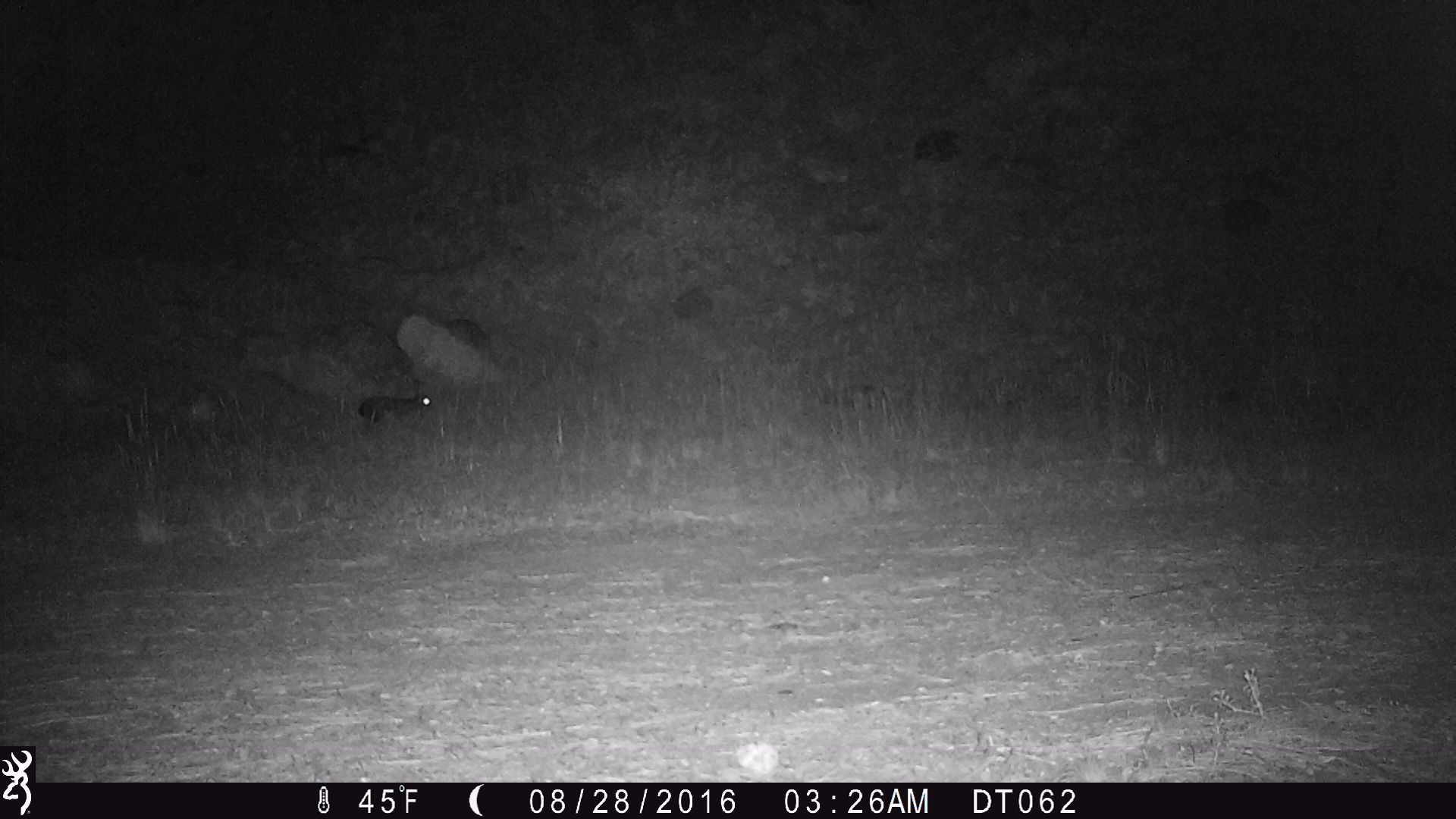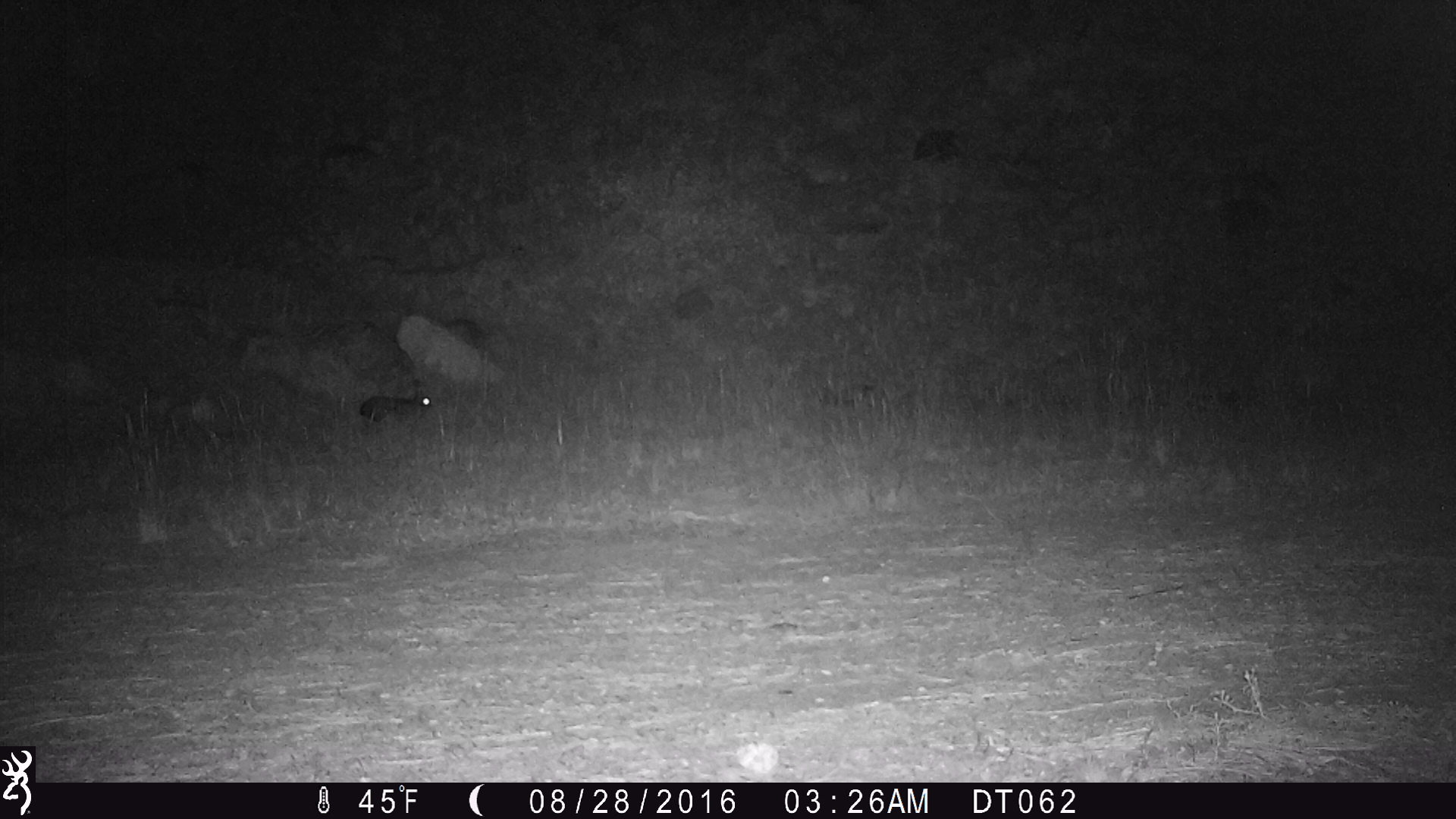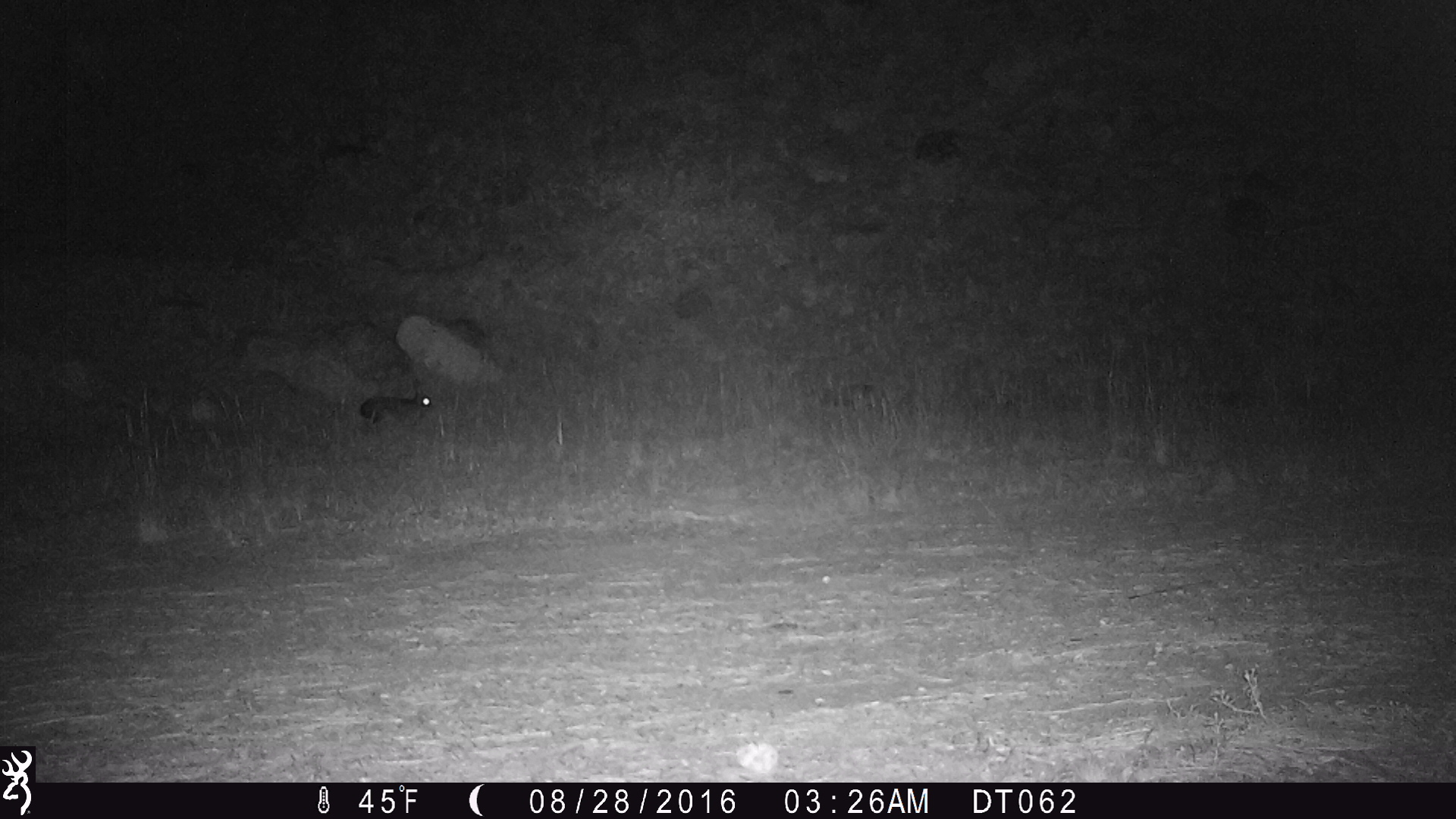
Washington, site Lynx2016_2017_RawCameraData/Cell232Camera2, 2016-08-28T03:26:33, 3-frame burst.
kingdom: Animalia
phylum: Chordata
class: Mammalia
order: Lagomorpha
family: Leporidae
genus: Lepus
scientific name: Lepus americanus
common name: snowshoe hare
Lepus americanus (snowshoe hare). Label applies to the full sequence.